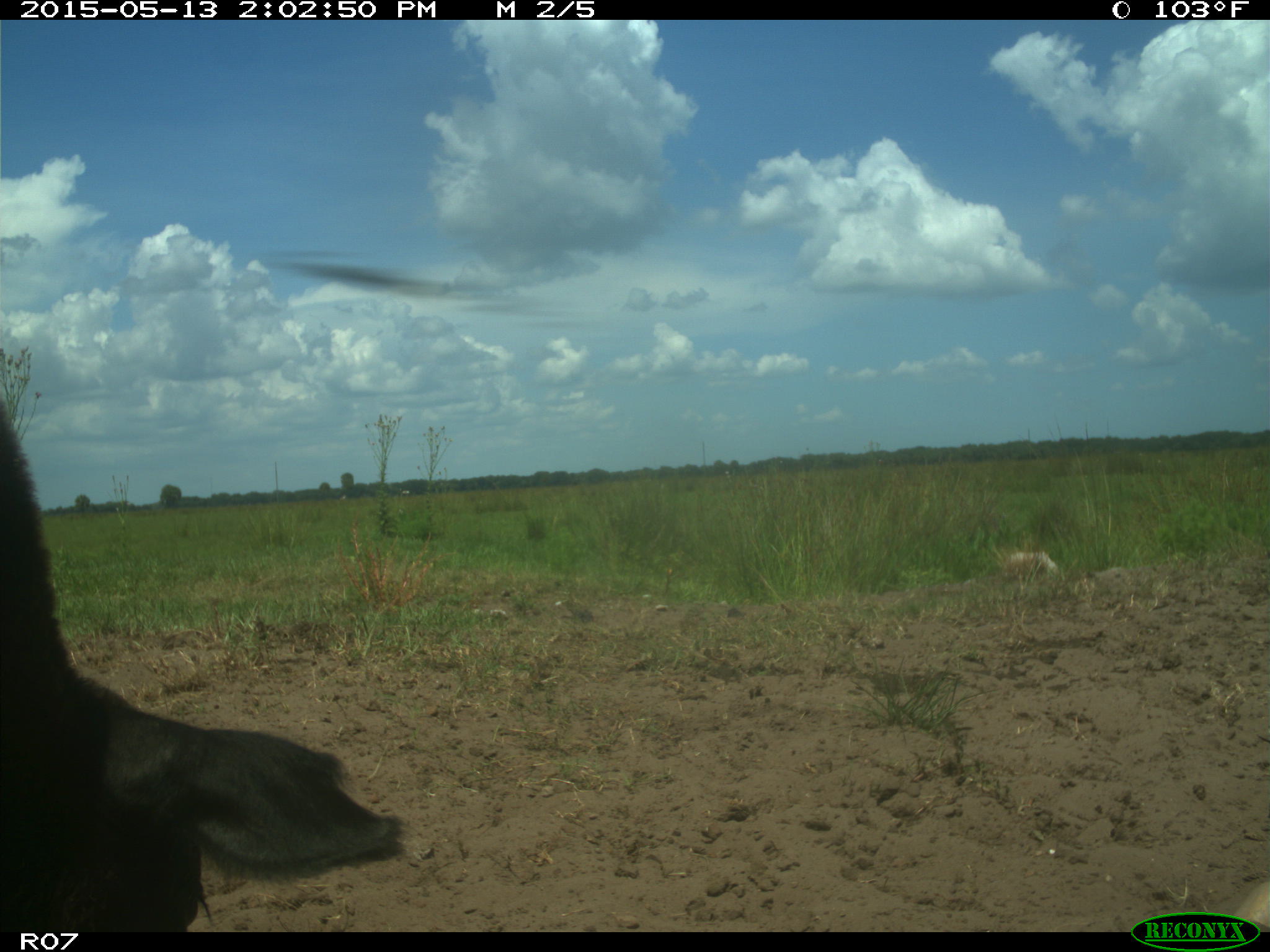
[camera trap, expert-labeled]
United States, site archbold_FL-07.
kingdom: Animalia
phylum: Chordata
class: Mammalia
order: Artiodactyla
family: Bovidae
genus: Bos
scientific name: Bos taurus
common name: domestic cow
Bos taurus (domestic cow).